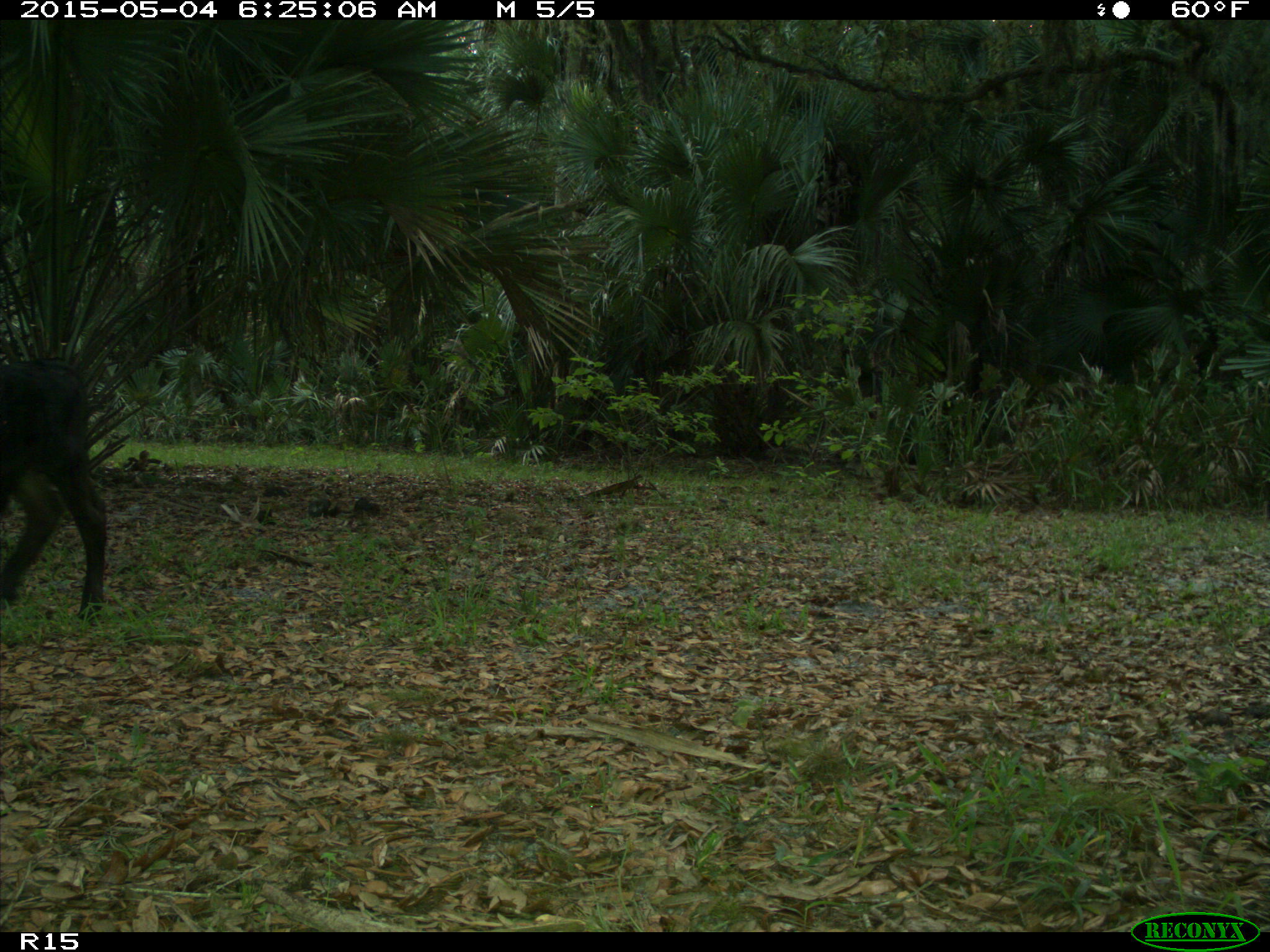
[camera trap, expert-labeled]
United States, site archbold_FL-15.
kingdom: Animalia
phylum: Chordata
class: Mammalia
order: Artiodactyla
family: Bovidae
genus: Bos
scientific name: Bos taurus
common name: domestic cow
Bos taurus (domestic cow).